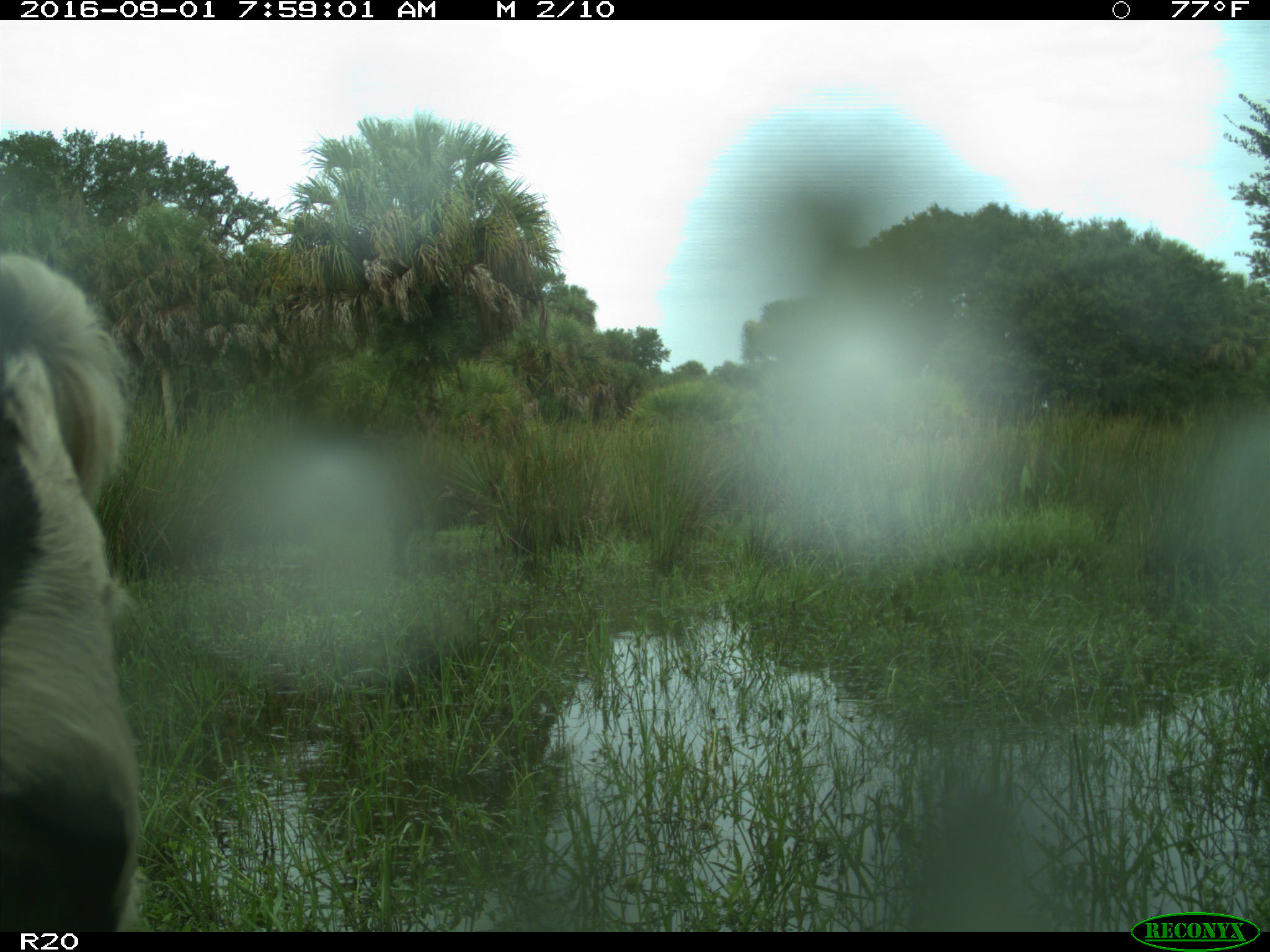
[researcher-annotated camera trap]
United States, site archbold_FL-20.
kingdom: Animalia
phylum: Chordata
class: Mammalia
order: Artiodactyla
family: Bovidae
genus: Bos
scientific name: Bos taurus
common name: domestic cow